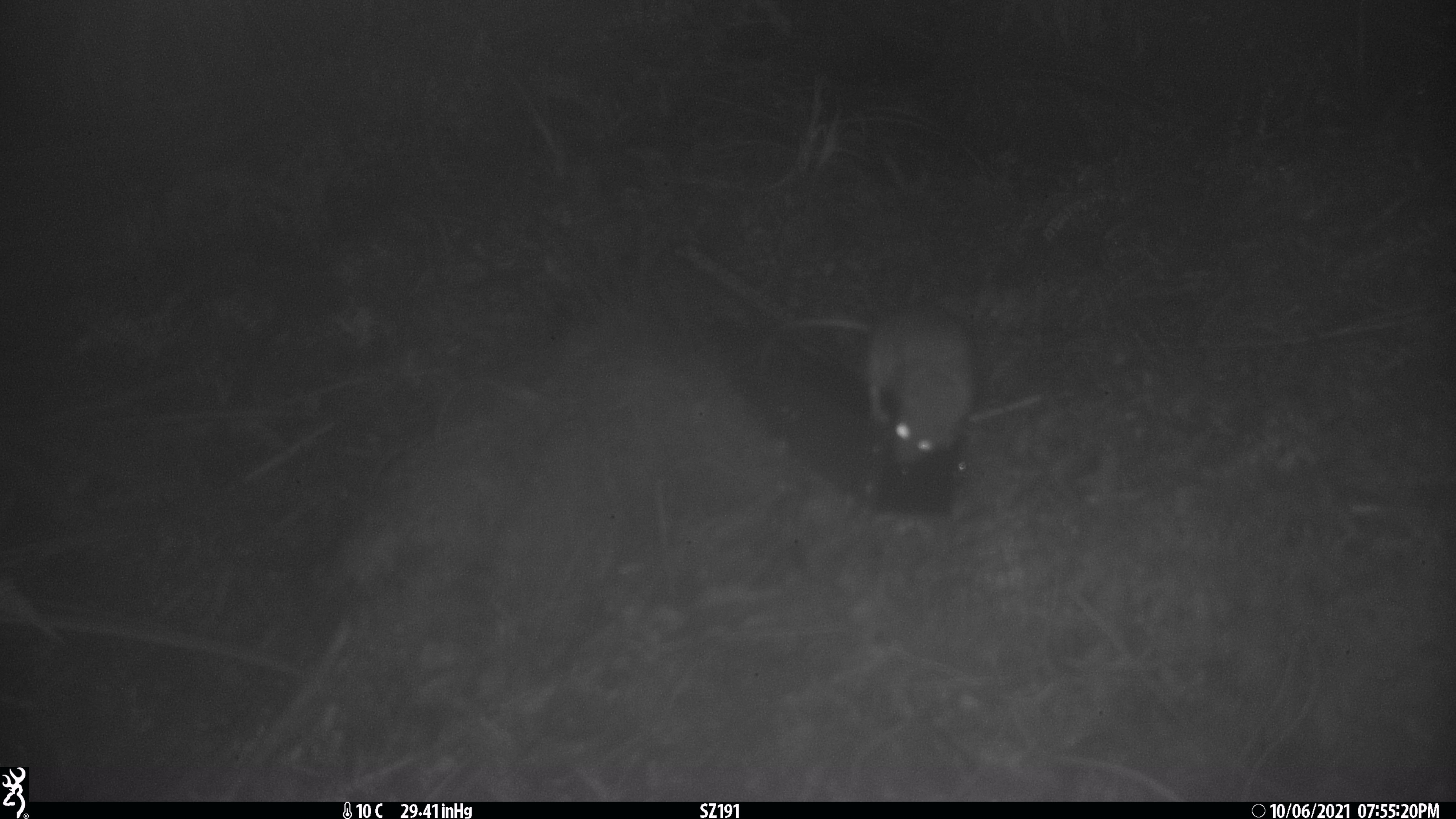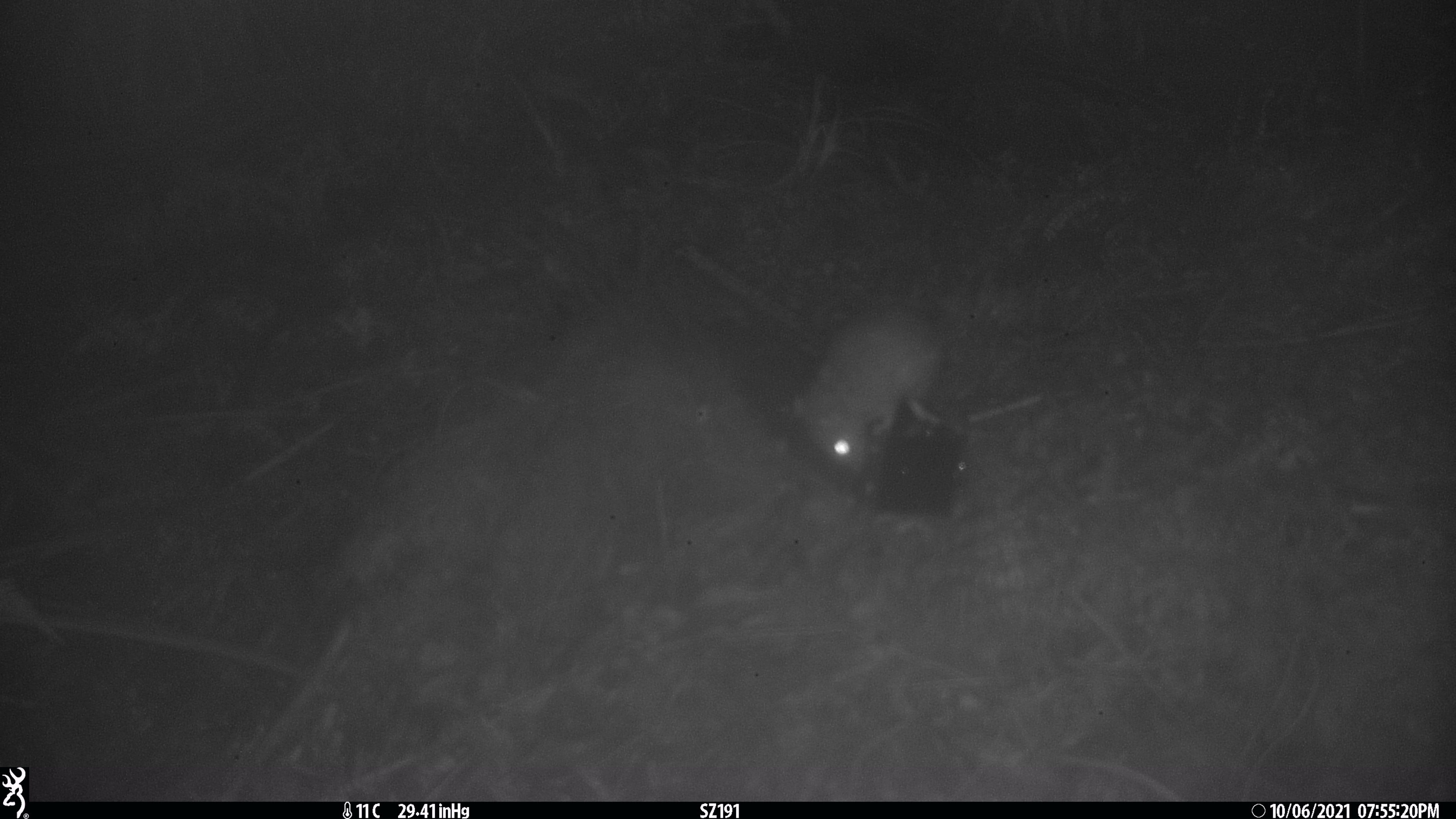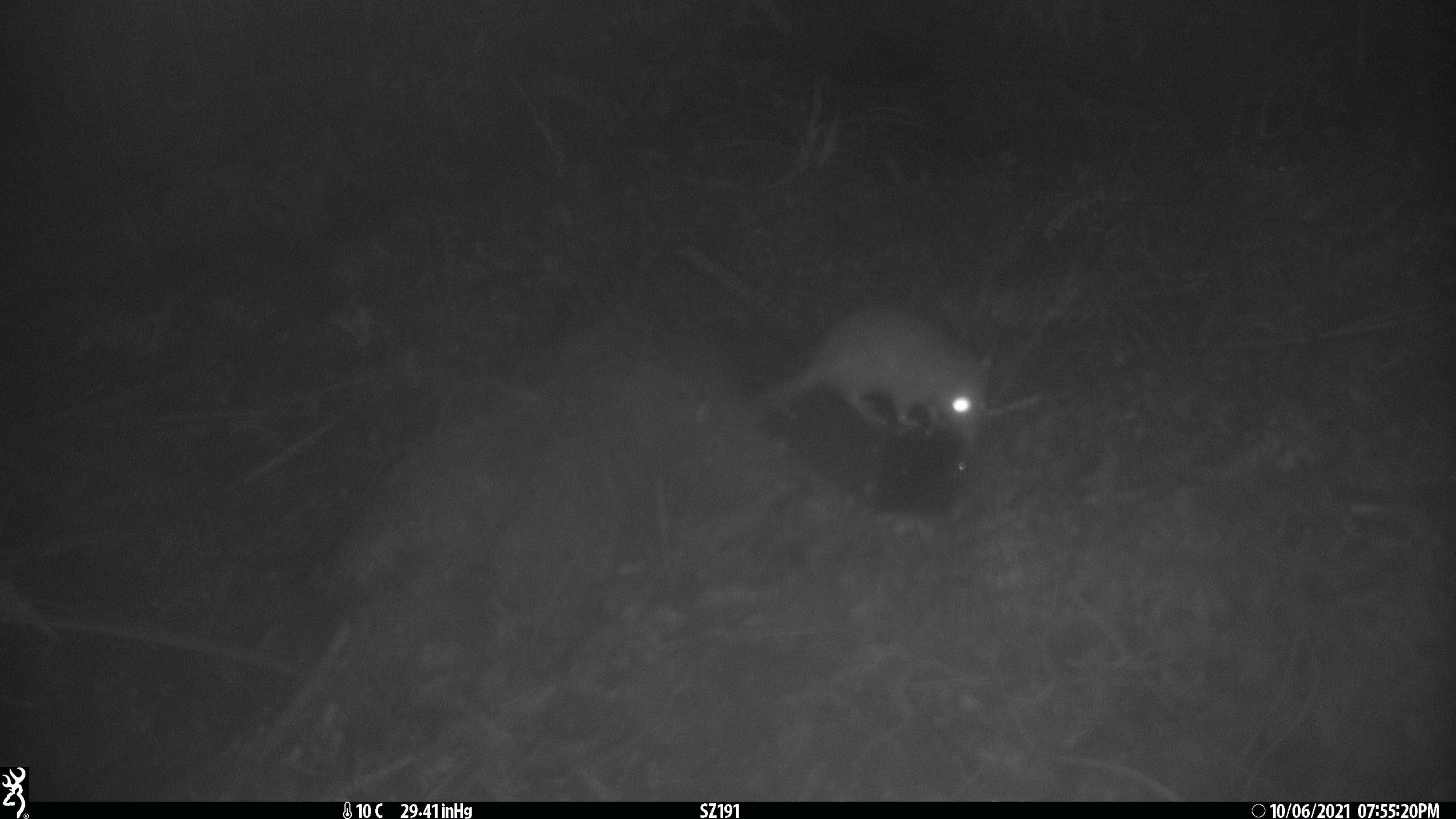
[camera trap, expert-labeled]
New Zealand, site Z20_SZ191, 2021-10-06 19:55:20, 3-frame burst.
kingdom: Animalia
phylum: Chordata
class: Mammalia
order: Rodentia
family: Muridae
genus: Rattus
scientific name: Rattus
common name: rat